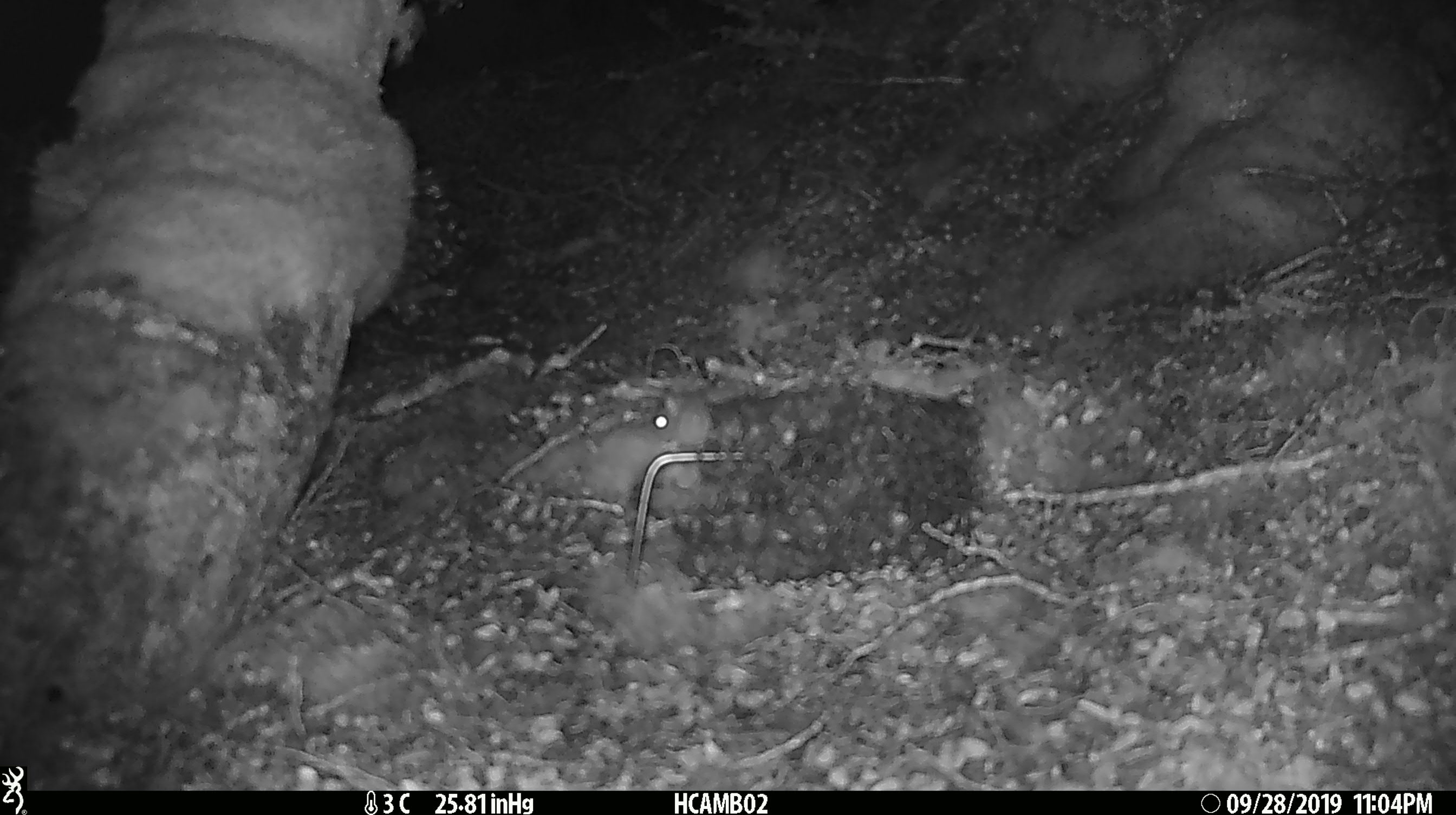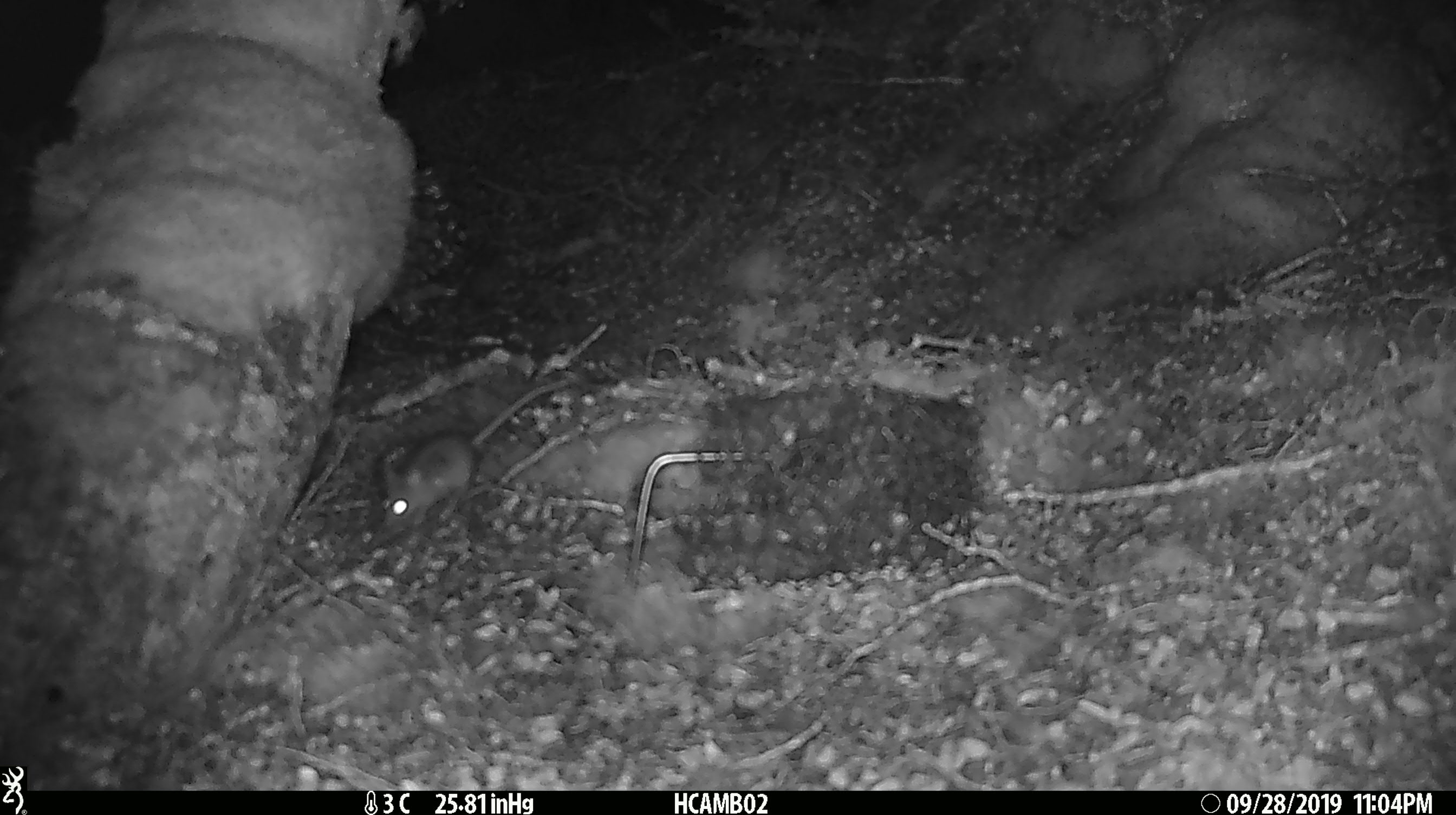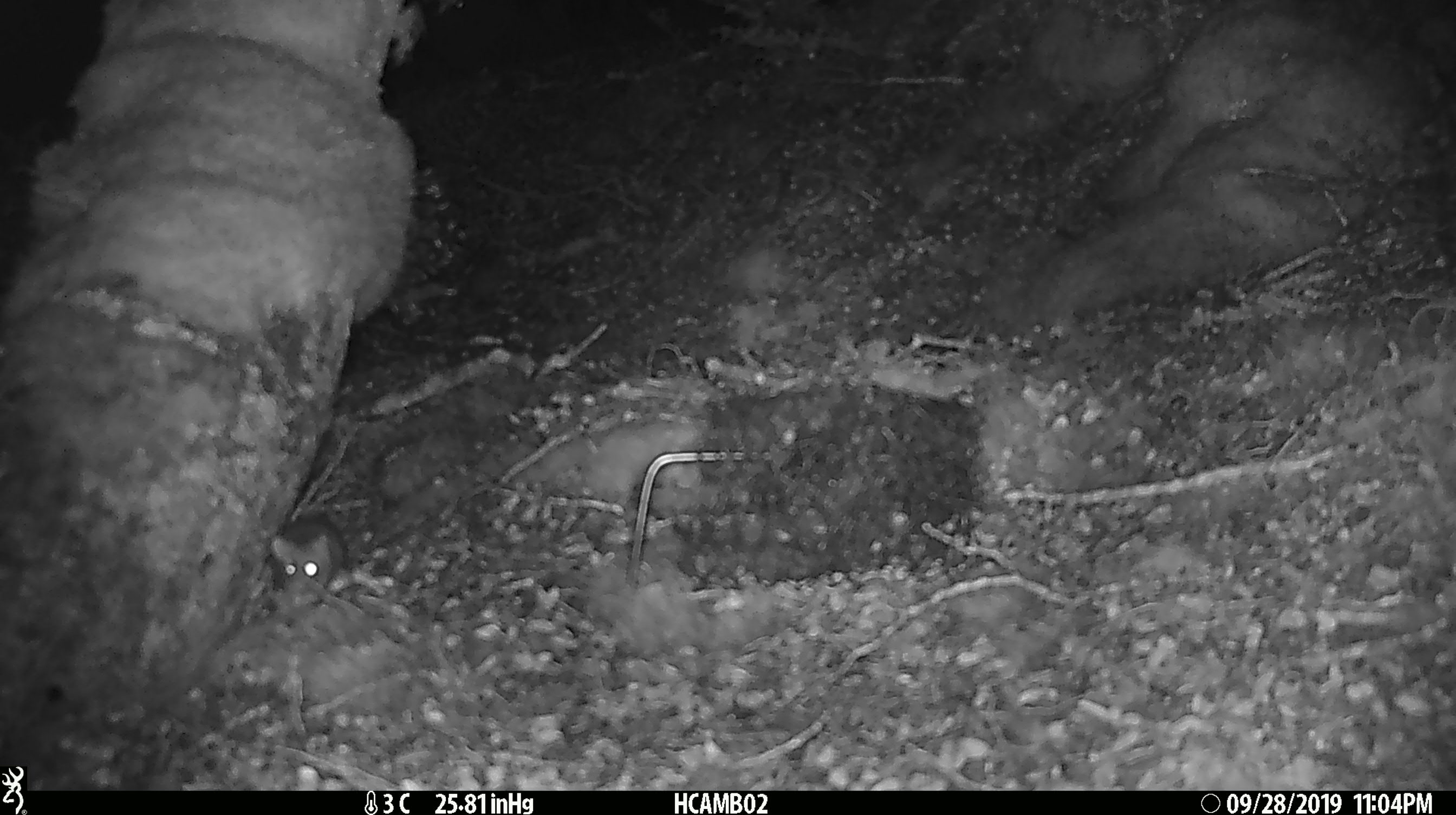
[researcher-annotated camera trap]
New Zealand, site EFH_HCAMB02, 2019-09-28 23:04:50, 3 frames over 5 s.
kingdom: Animalia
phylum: Chordata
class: Mammalia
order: Rodentia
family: Muridae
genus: Mus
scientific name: Mus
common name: mouse